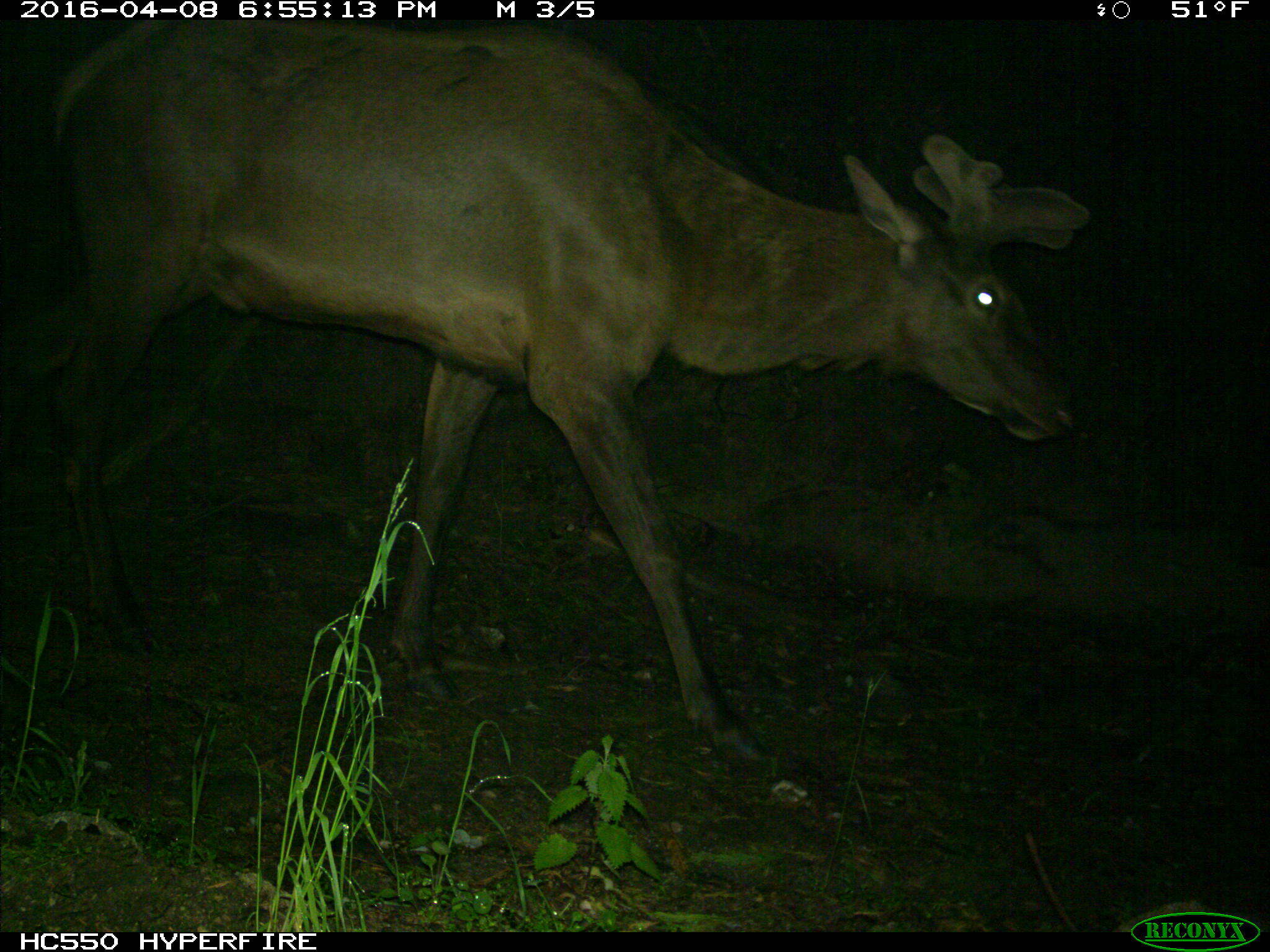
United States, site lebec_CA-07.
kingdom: Animalia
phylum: Chordata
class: Mammalia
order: Artiodactyla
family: Cervidae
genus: Cervus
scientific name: Cervus canadensis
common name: elk